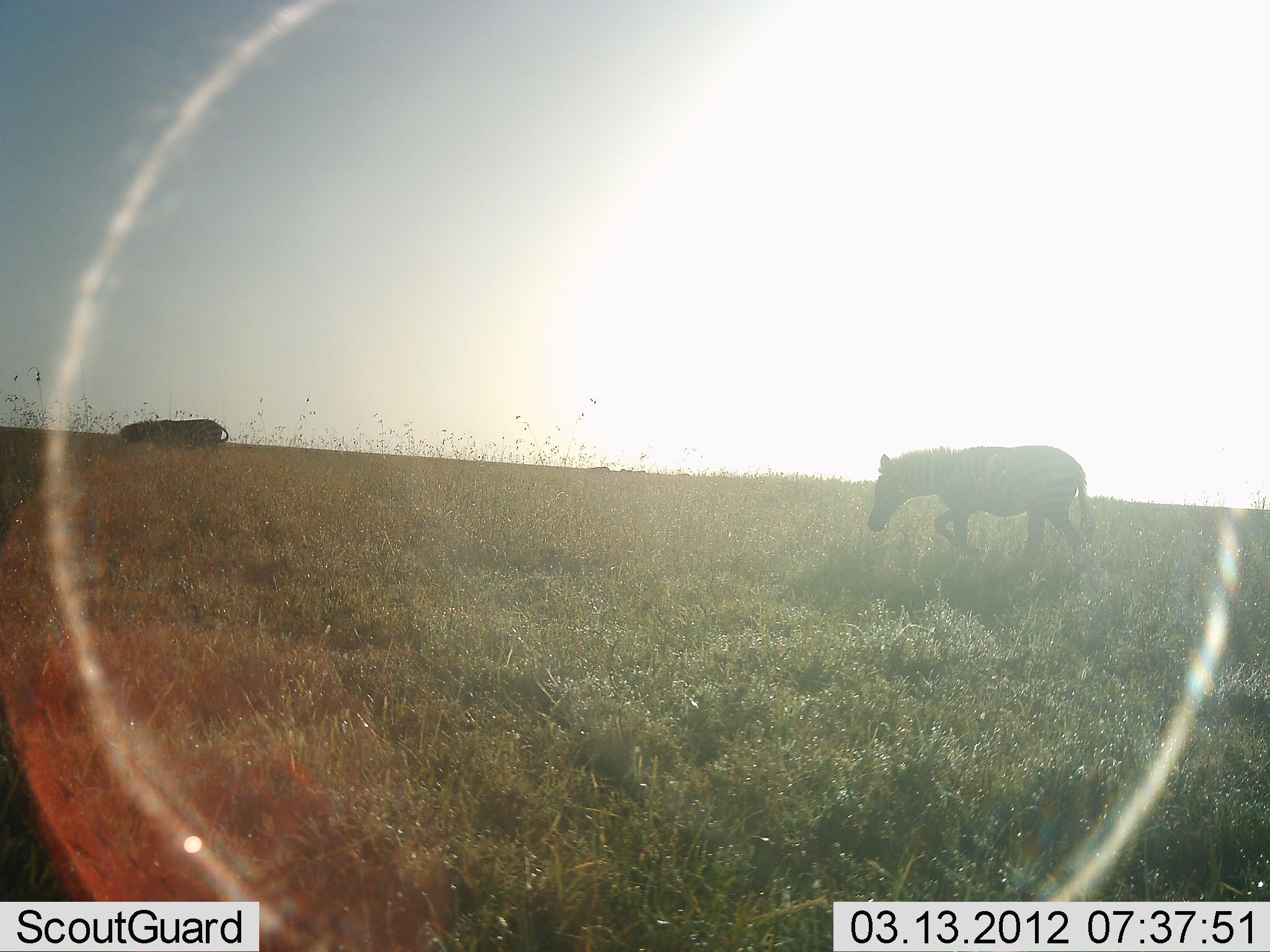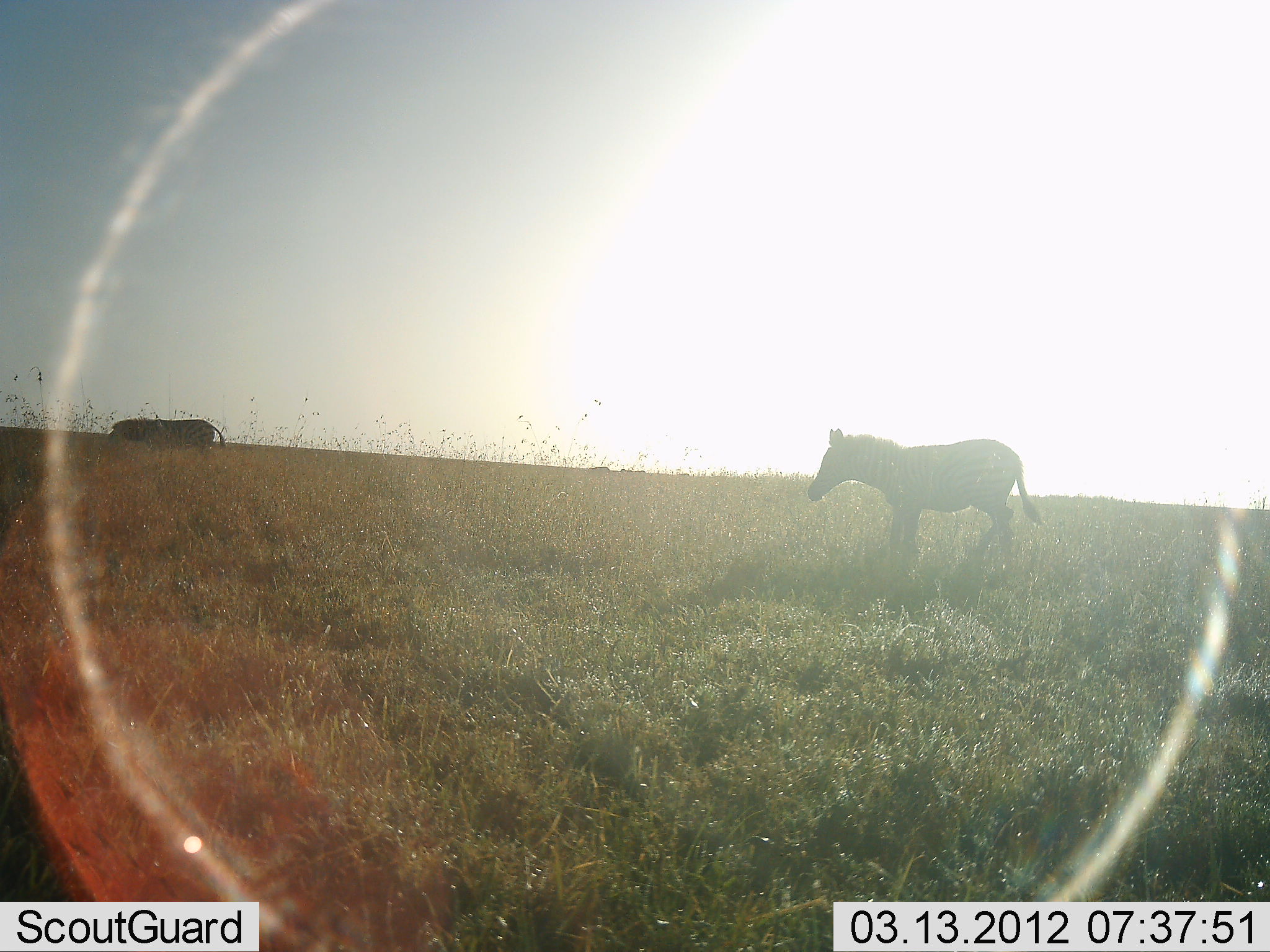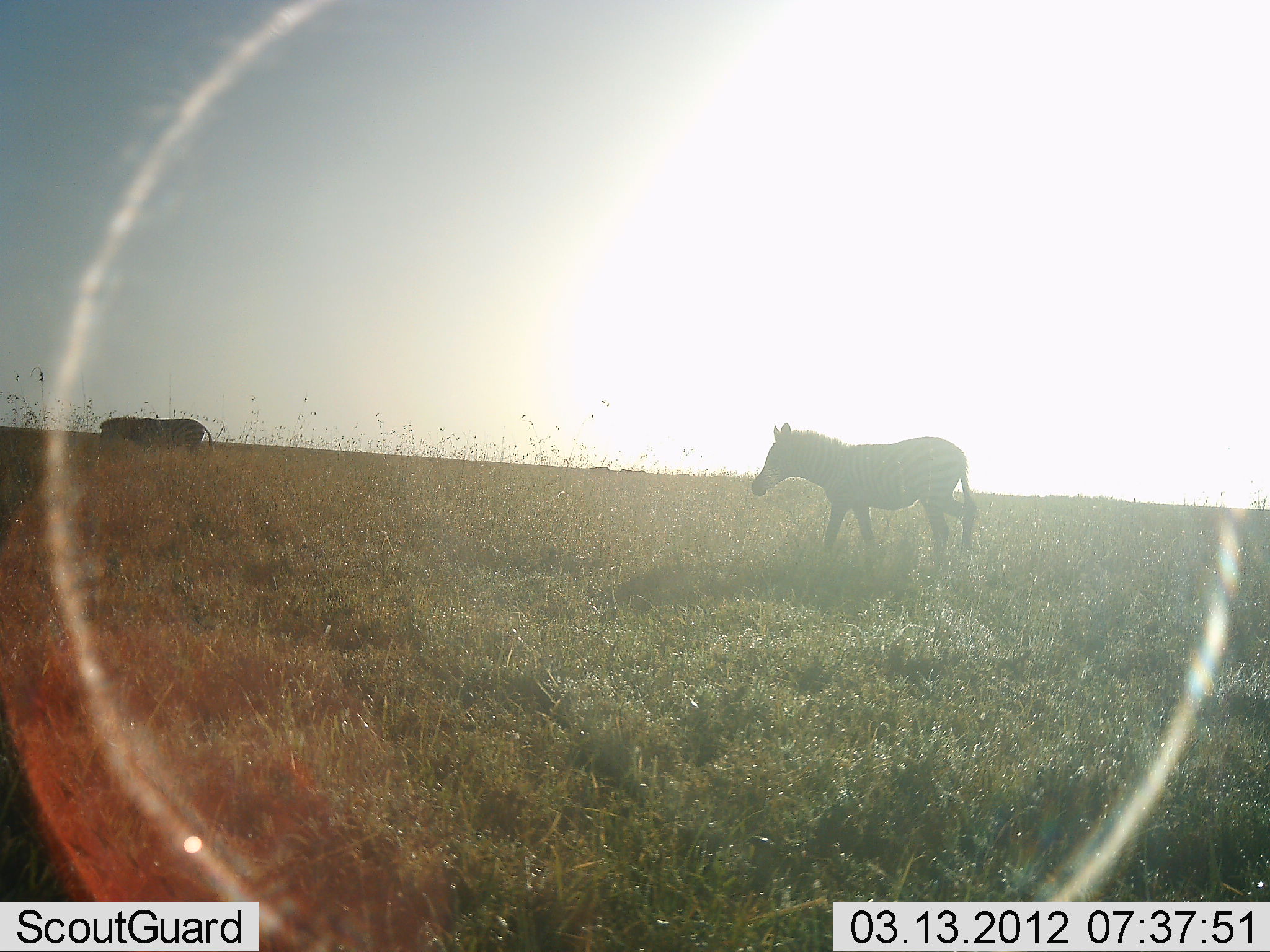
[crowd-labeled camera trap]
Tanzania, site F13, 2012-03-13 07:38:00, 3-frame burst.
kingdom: Animalia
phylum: Chordata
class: Mammalia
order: Perissodactyla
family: Equidae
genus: Equus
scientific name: Equus quagga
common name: plains zebra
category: zebra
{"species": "zebra (plains zebra) (Equus quagga)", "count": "2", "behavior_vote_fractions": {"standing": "25%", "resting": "0%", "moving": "75%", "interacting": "0%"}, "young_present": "19%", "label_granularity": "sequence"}